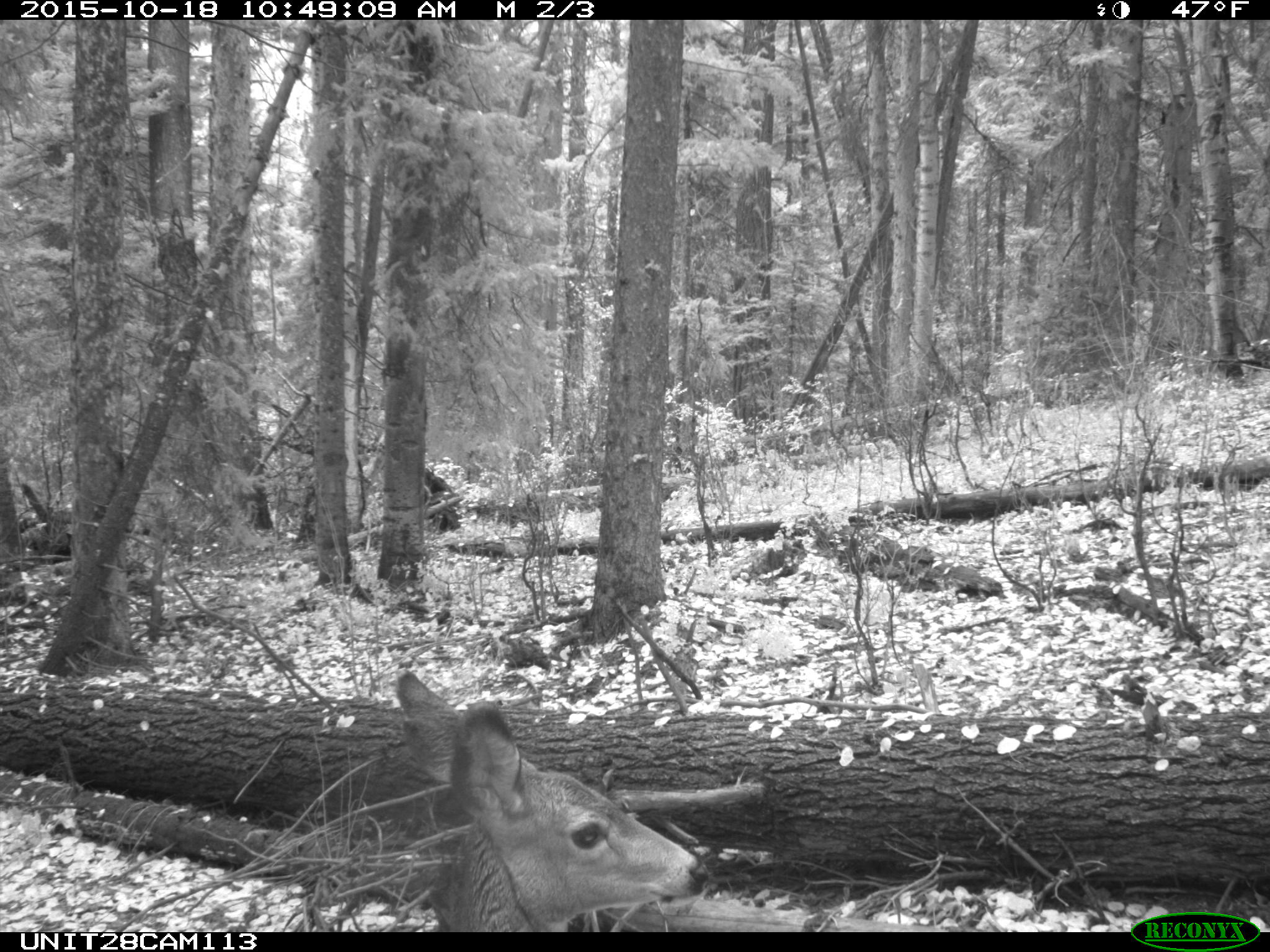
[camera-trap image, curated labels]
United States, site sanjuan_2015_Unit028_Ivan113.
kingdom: Animalia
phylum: Chordata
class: Mammalia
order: Artiodactyla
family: Cervidae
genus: Odocoileus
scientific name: Odocoileus hemionus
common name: mule deer